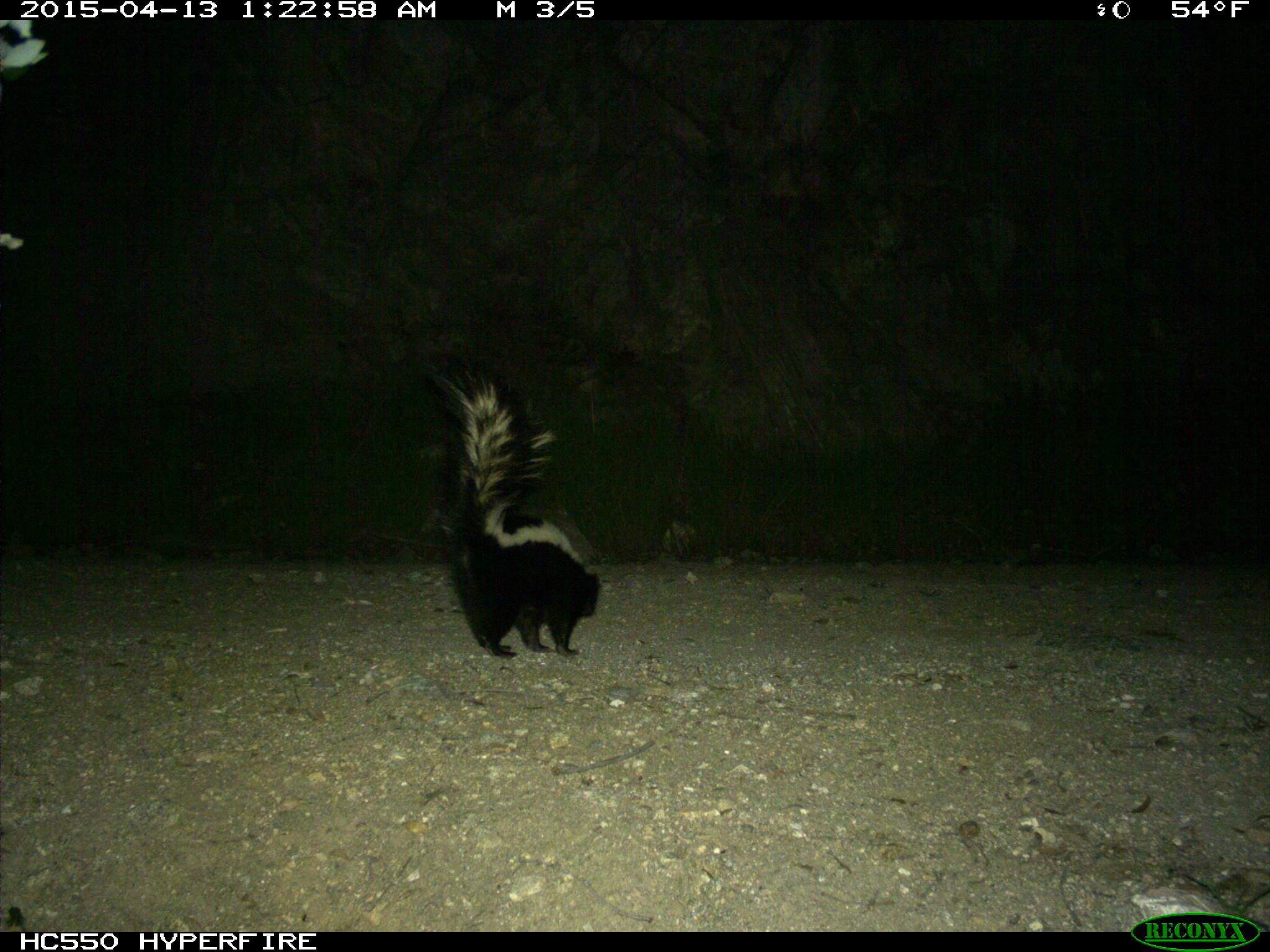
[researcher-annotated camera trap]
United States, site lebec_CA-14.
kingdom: Animalia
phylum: Chordata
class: Mammalia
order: Carnivora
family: Mephitidae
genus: Mephitis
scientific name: Mephitis mephitis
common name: striped skunk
Mephitis mephitis (striped skunk).